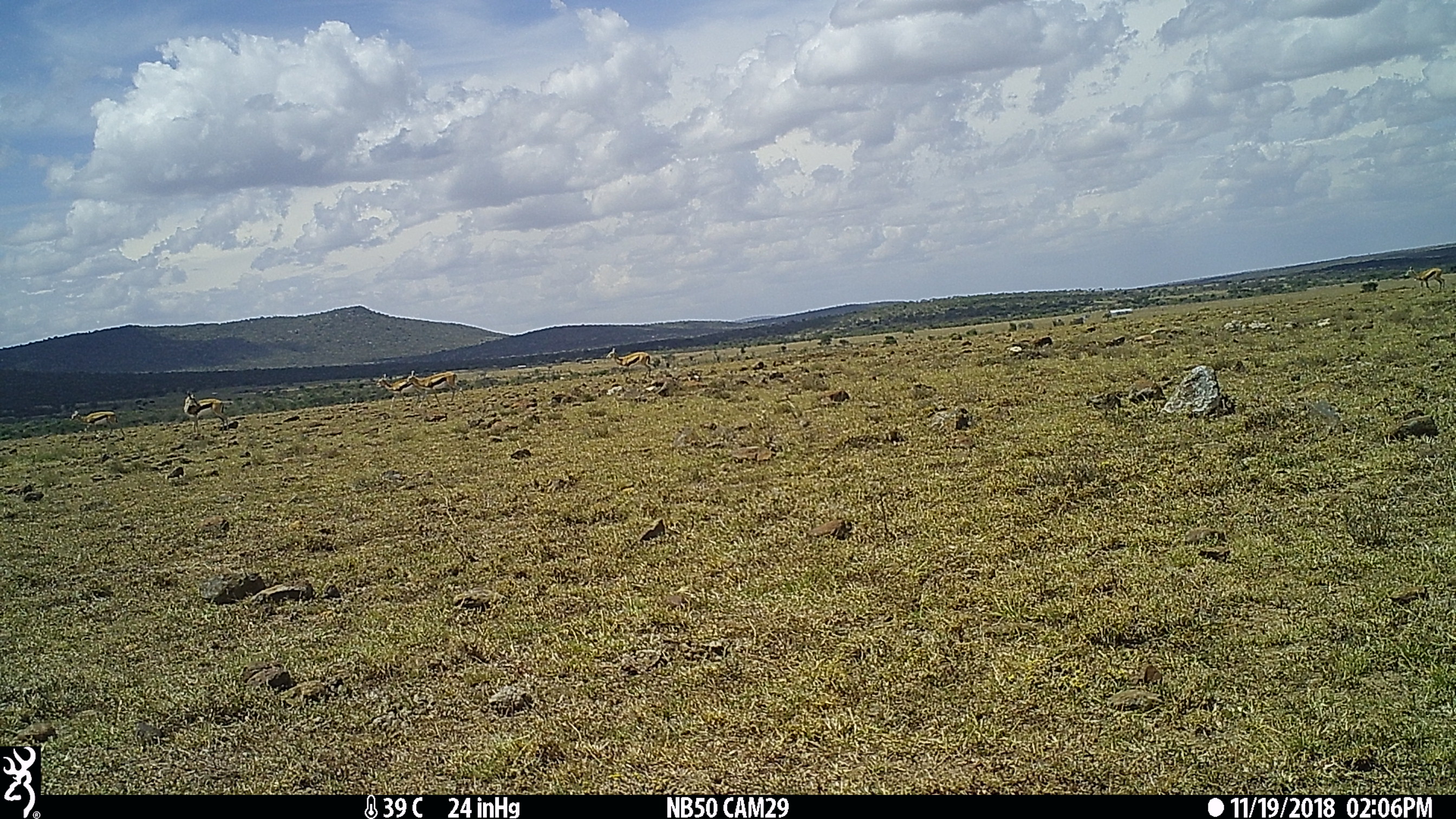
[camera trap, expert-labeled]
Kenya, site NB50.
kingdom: Animalia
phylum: Chordata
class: Mammalia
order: Artiodactyla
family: Bovidae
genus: Eudorcas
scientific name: Eudorcas thomsonii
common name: thomon's gazelle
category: gazelle thomsons